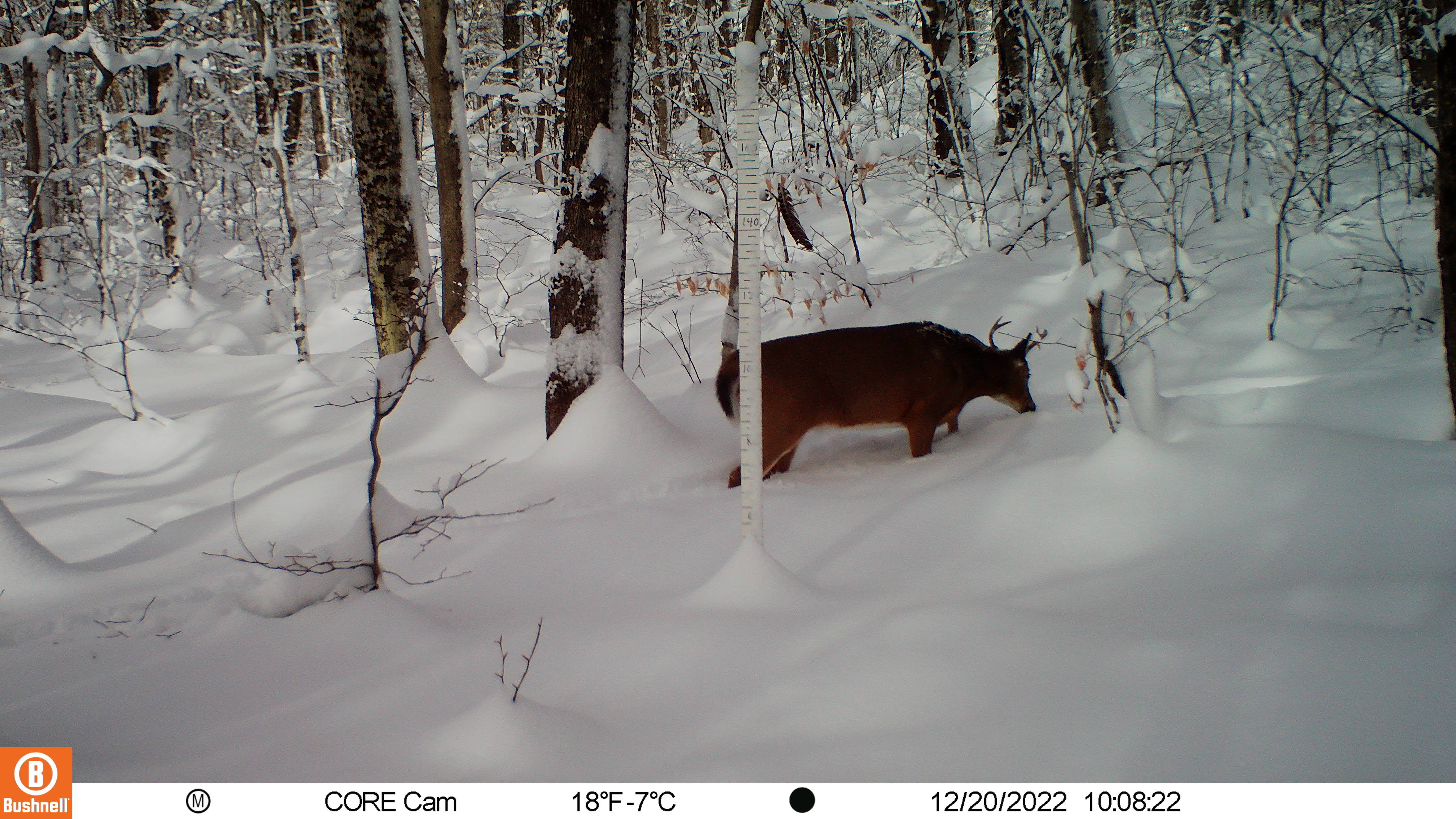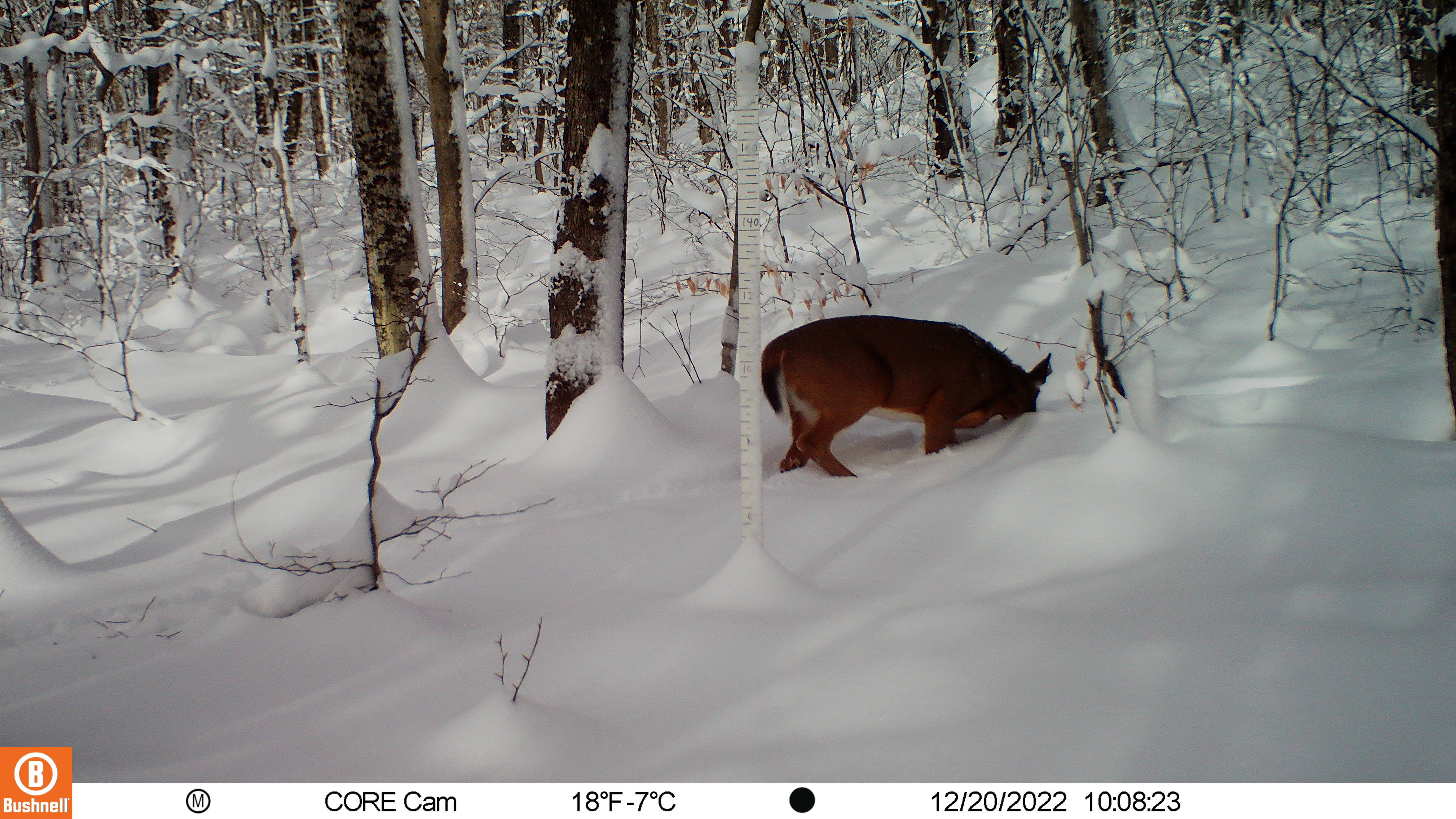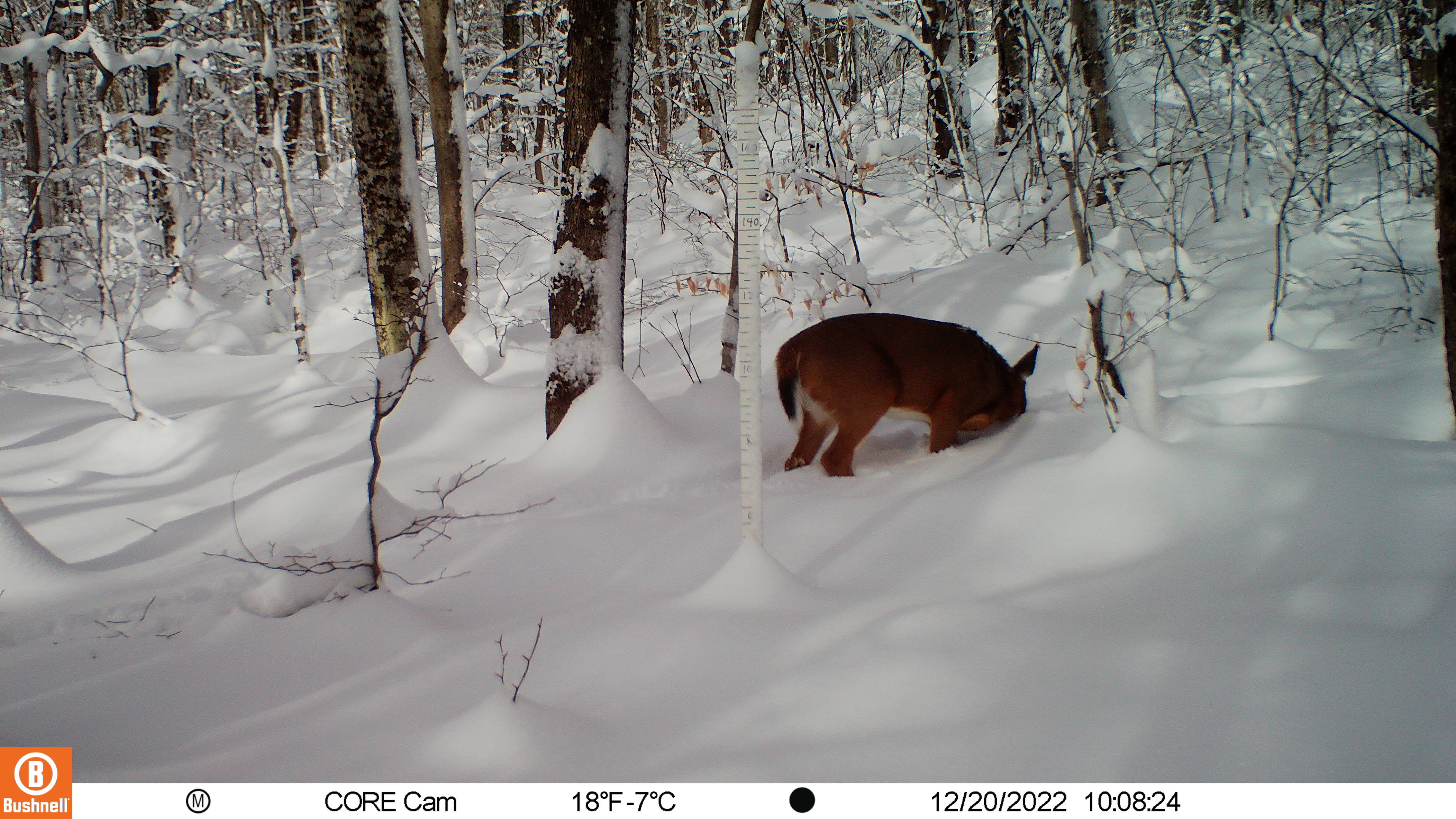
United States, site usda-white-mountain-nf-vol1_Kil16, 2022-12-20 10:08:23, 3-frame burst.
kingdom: Animalia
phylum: Chordata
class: Mammalia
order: Artiodactyla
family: Cervidae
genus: Odocoileus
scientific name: Odocoileus virginianus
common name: white-tailed deer